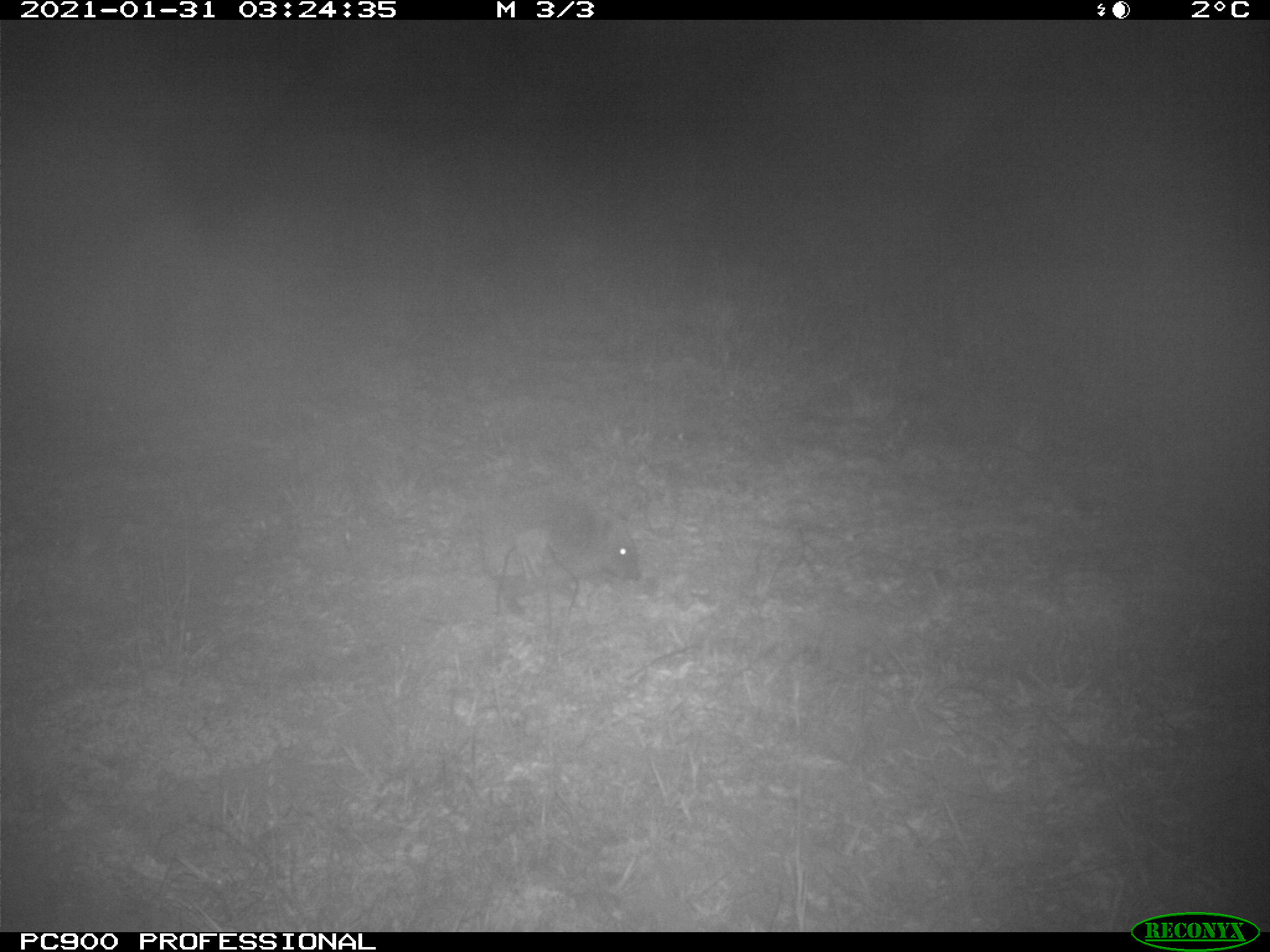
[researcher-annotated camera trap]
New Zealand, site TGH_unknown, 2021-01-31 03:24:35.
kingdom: Animalia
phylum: Chordata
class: Mammalia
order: Eulipotyphla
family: Erinaceidae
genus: Erinaceus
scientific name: Erinaceus europaeus europaeus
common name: european hedgehog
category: hedgehog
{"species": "hedgehog (european hedgehog) (Erinaceus europaeus europaeus)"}